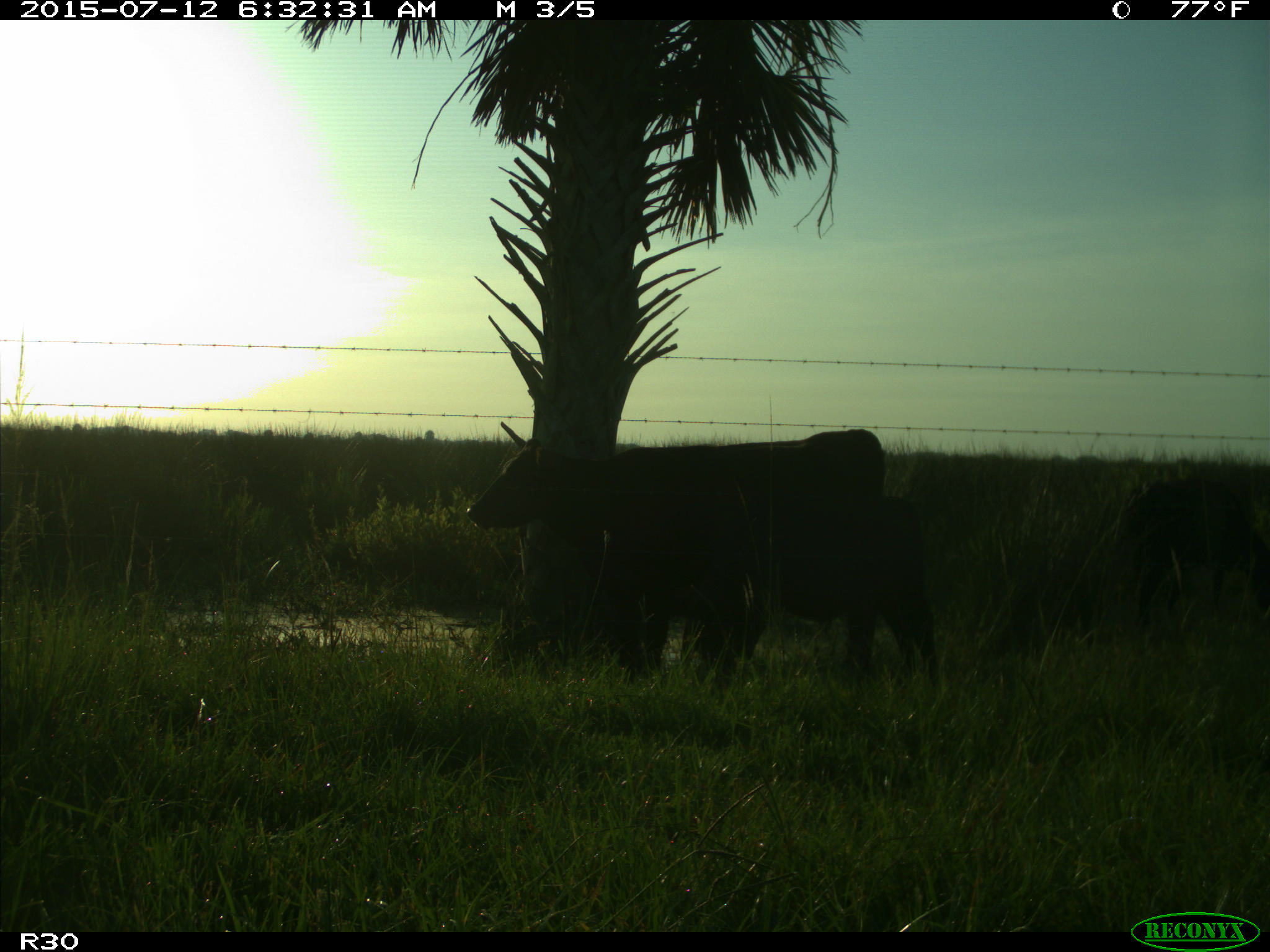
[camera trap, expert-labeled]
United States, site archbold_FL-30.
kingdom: Animalia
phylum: Chordata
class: Mammalia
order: Artiodactyla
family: Bovidae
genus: Bos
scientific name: Bos taurus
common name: domestic cow